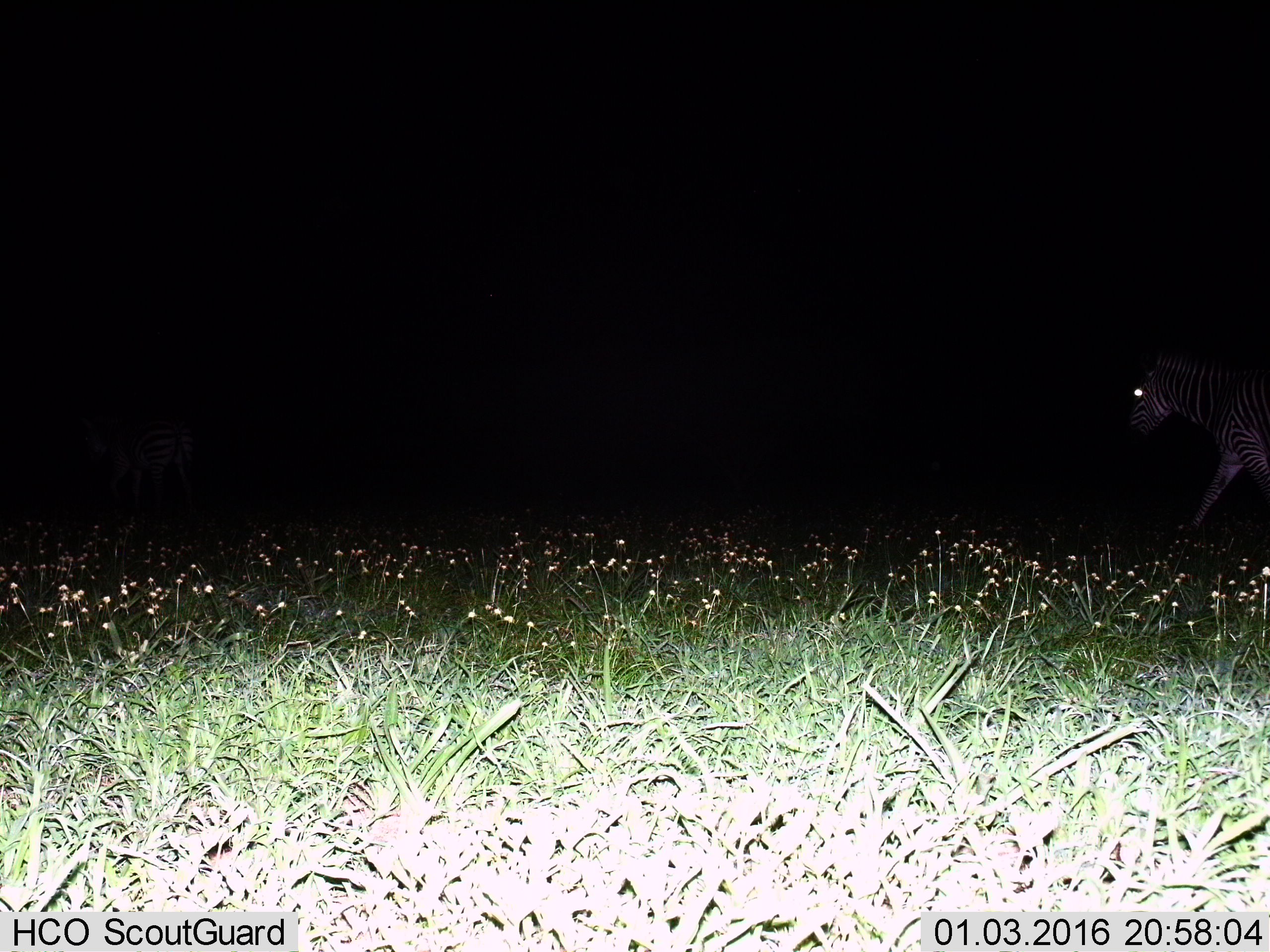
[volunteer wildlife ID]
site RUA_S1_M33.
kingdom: Animalia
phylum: Chordata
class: Mammalia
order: Perissodactyla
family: Equidae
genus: Equus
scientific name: Equus quagga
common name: plains zebra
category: zebraplains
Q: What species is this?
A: Zebraplains (plains zebra) (Equus quagga).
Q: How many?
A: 1.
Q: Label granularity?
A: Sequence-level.